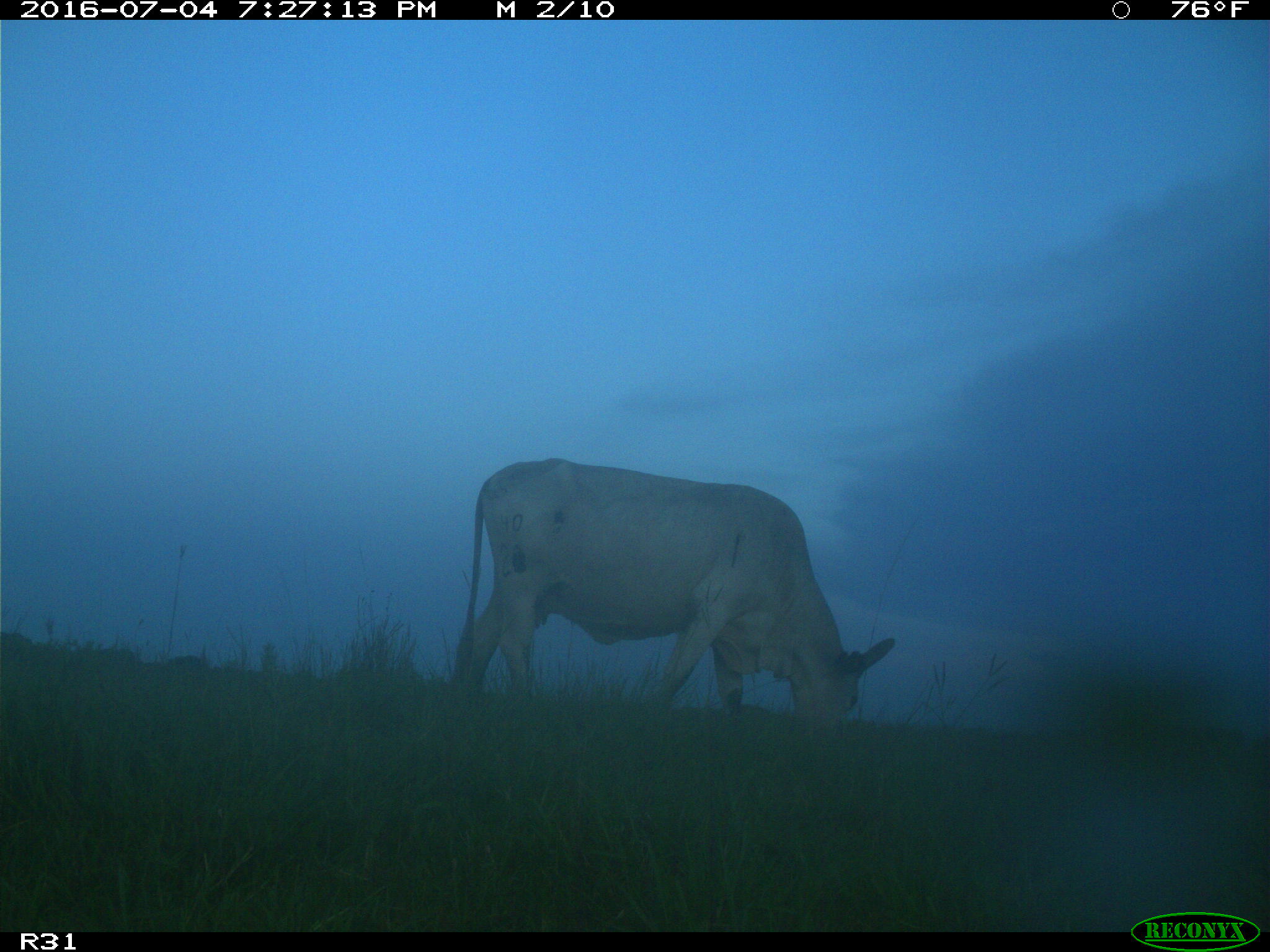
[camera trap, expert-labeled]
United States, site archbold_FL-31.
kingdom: Animalia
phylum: Chordata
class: Mammalia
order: Artiodactyla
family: Bovidae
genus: Bos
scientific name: Bos taurus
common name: domestic cow